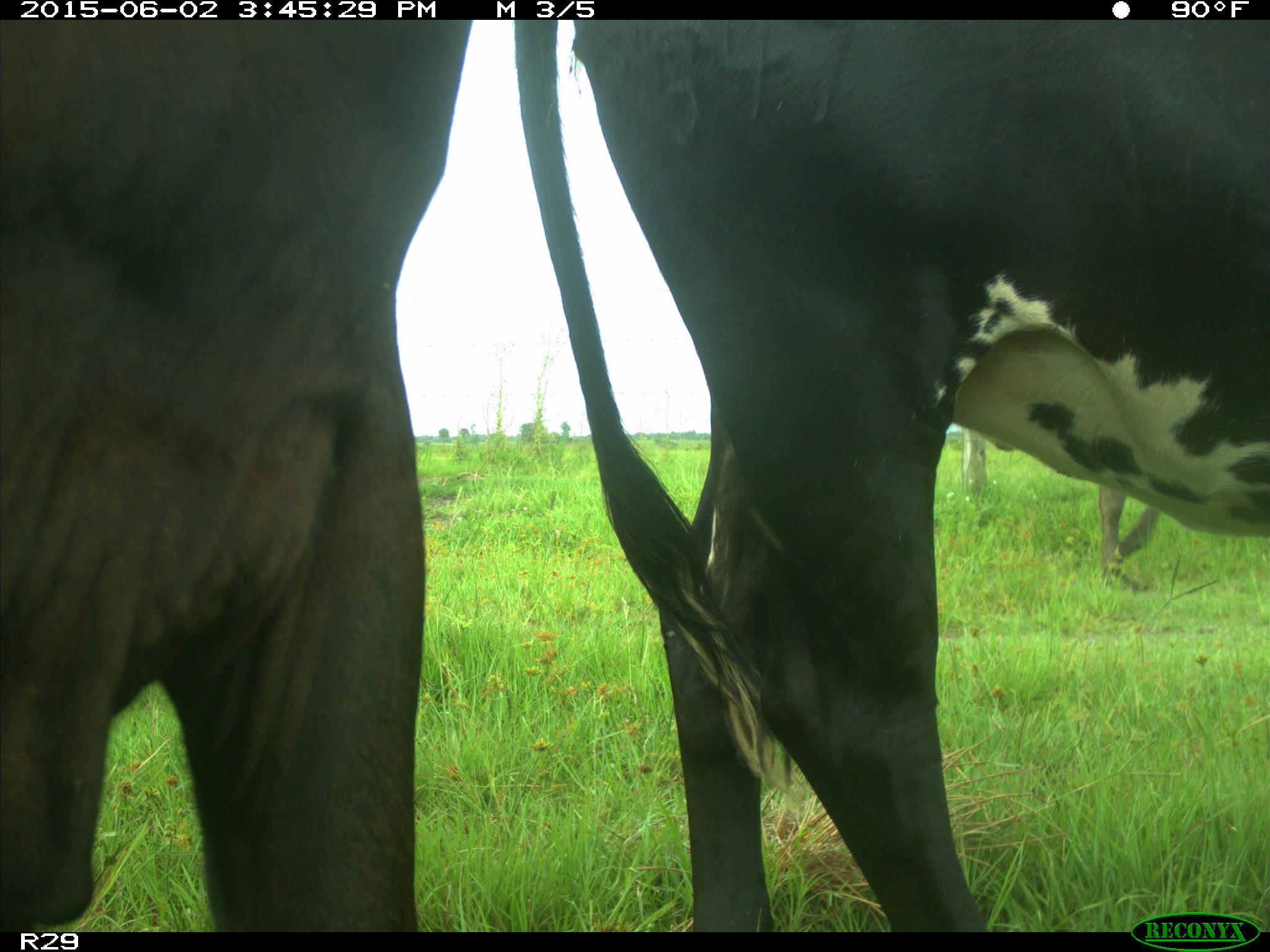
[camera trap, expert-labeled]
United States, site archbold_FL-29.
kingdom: Animalia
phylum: Chordata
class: Mammalia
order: Artiodactyla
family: Bovidae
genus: Bos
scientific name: Bos taurus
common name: domestic cow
Bos taurus (domestic cow).